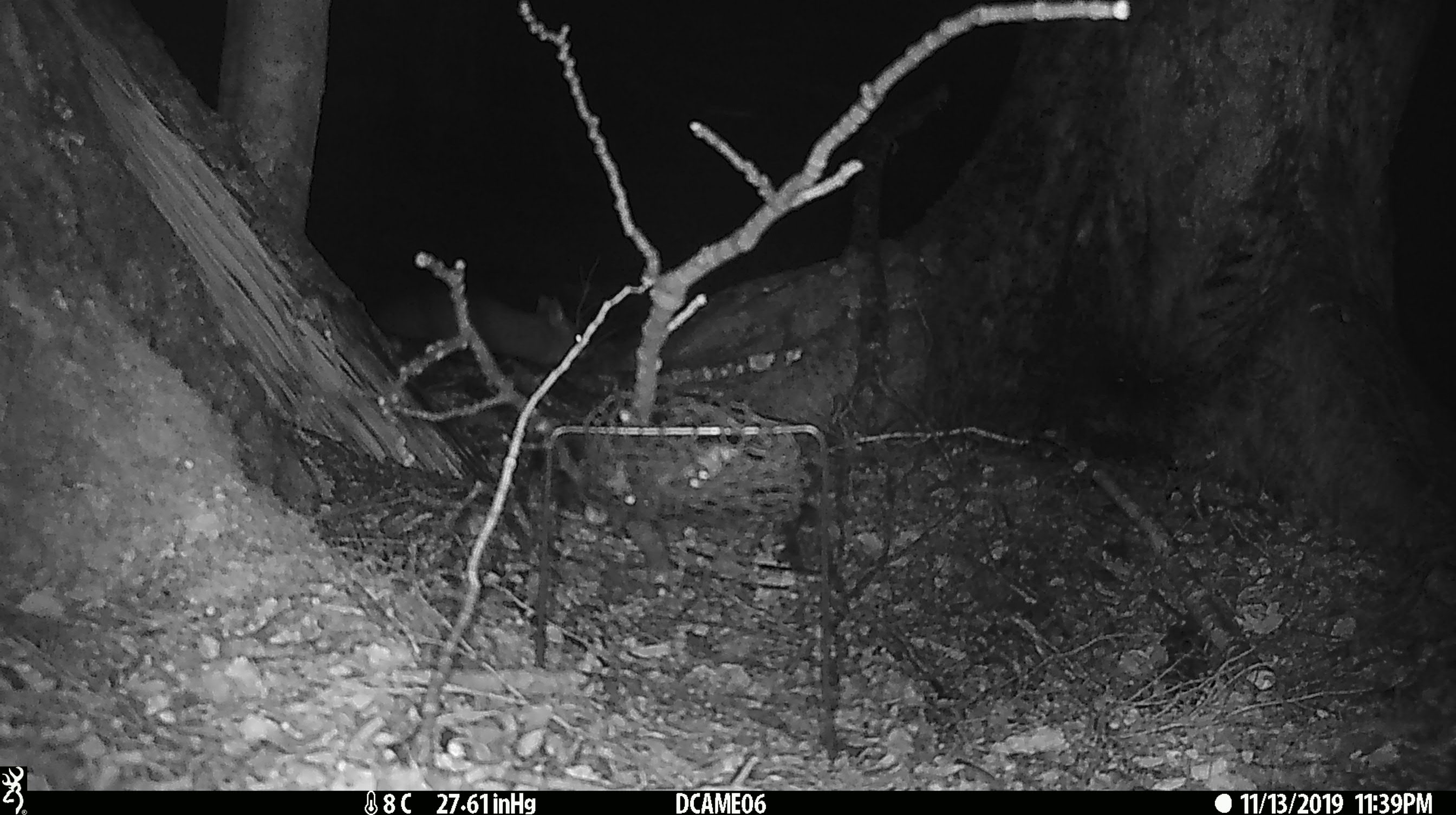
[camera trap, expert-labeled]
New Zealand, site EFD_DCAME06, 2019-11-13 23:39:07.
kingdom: Animalia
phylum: Chordata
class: Mammalia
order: Diprotodontia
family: Phalangeridae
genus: Trichosurus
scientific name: Trichosurus vulpecula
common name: common brushtail possum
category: possum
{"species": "possum (common brushtail possum) (Trichosurus vulpecula)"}